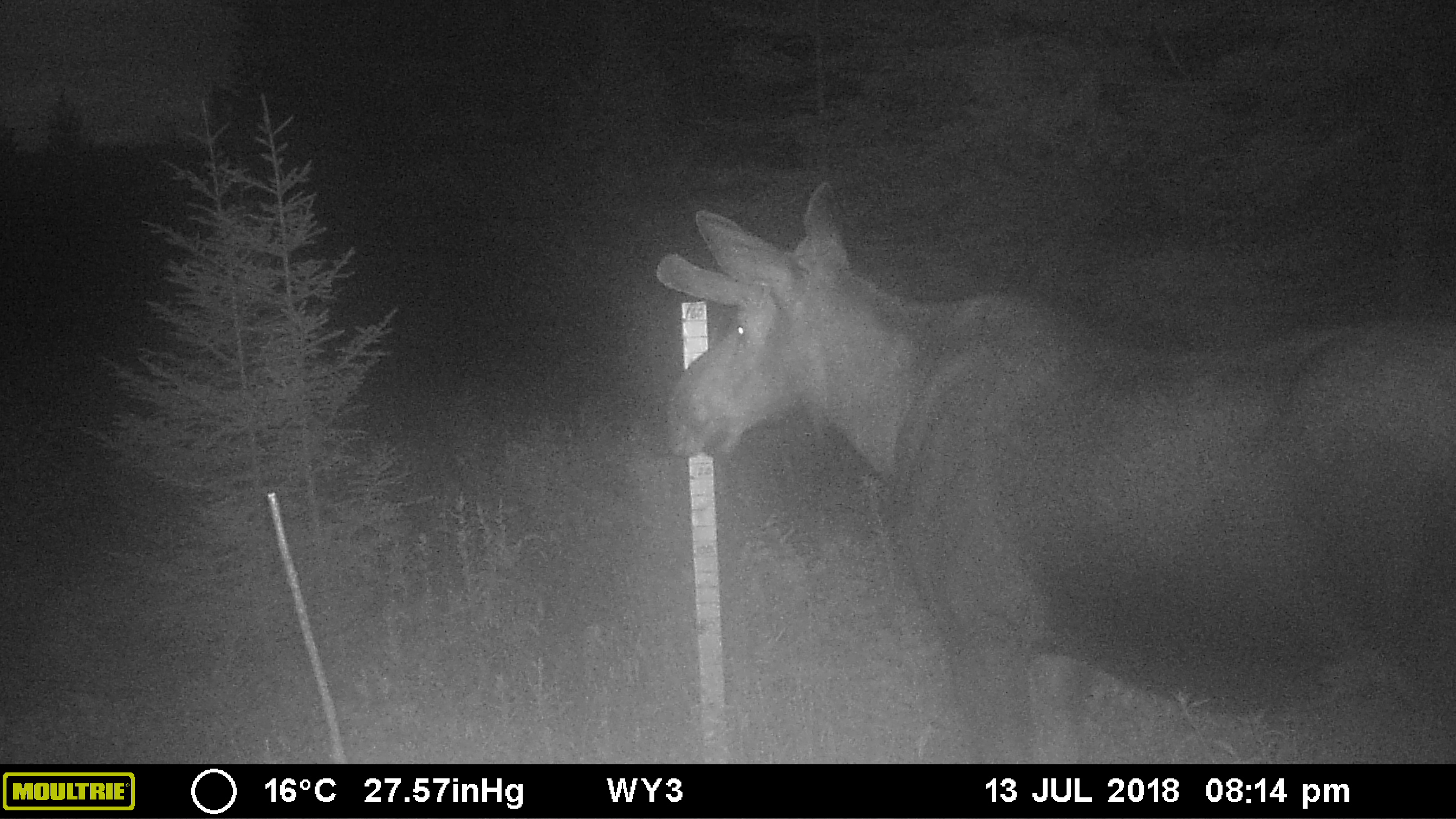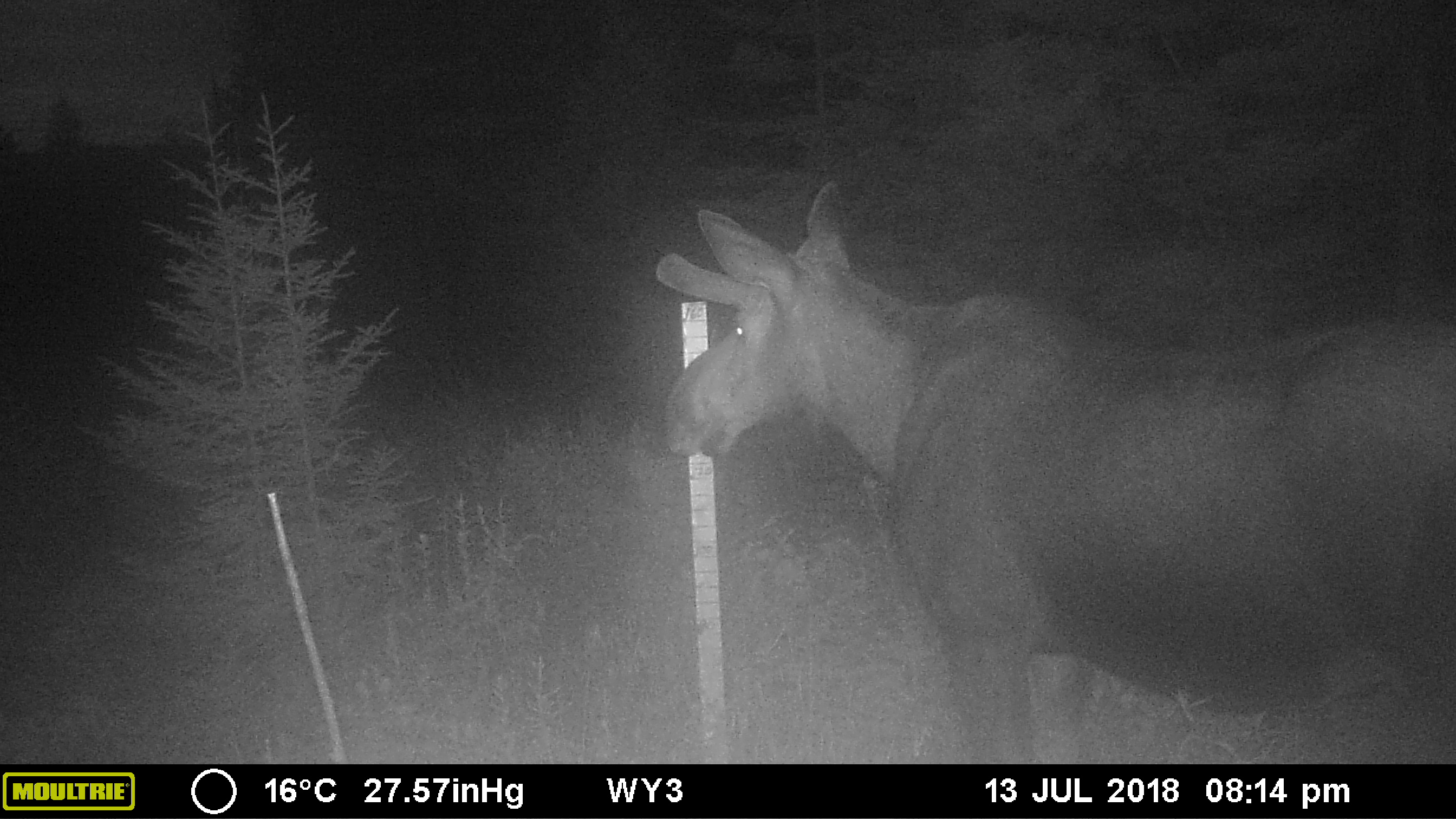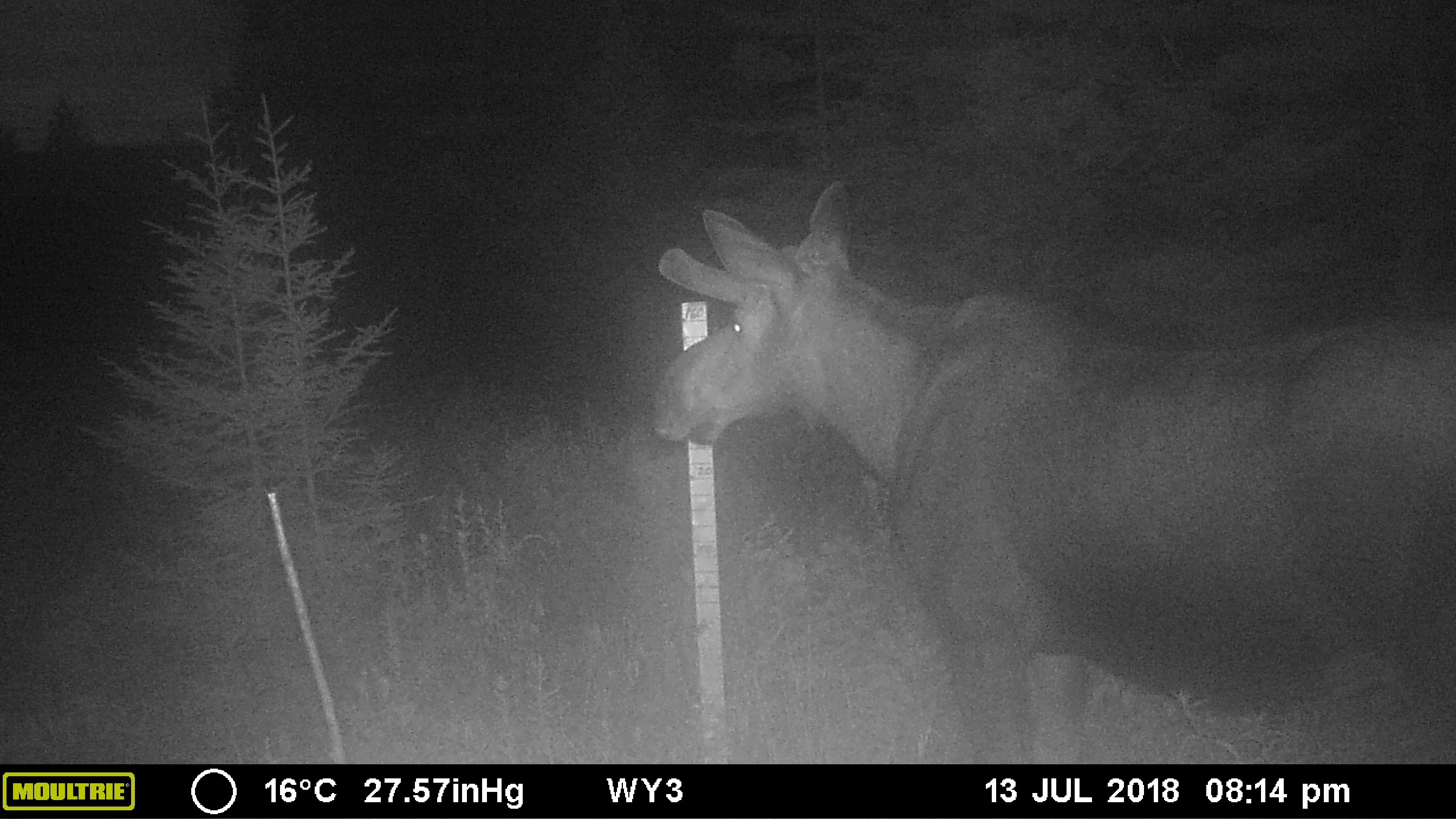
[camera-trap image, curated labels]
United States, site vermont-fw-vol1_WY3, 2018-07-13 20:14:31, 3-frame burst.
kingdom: Animalia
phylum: Chordata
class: Mammalia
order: Artiodactyla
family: Cervidae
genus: Alces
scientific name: Alces alces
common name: moose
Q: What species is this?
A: Moose (Alces alces).